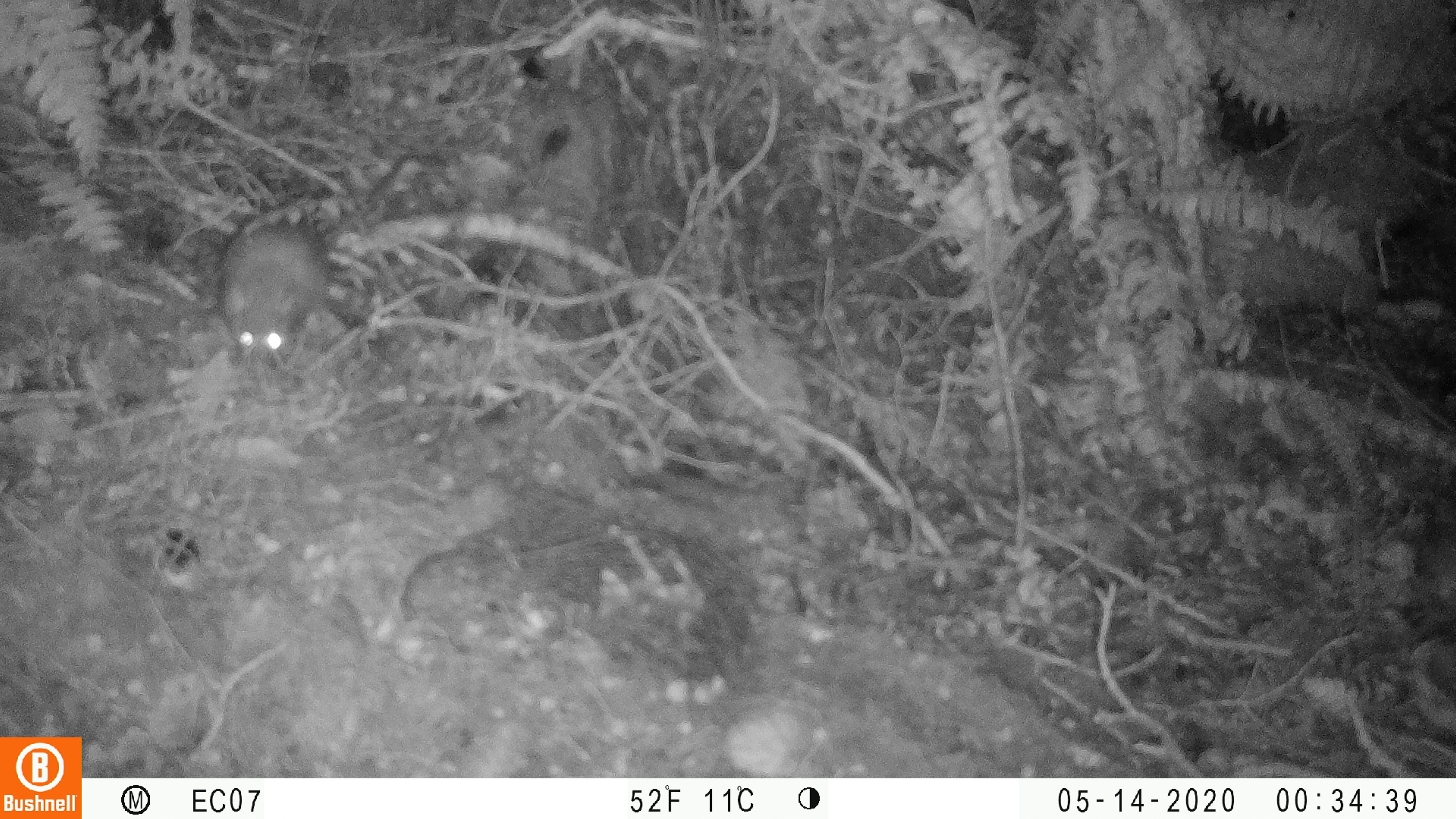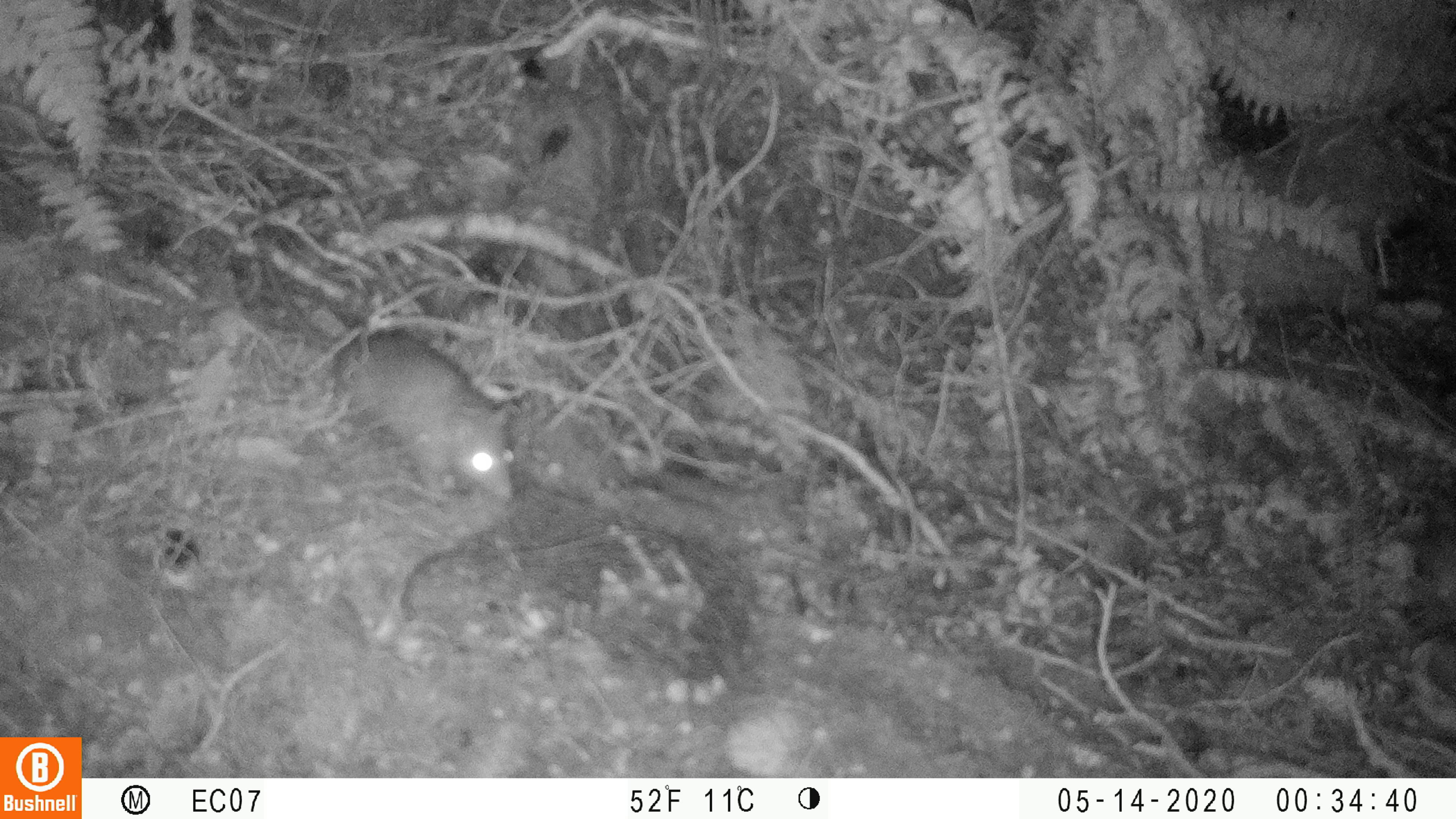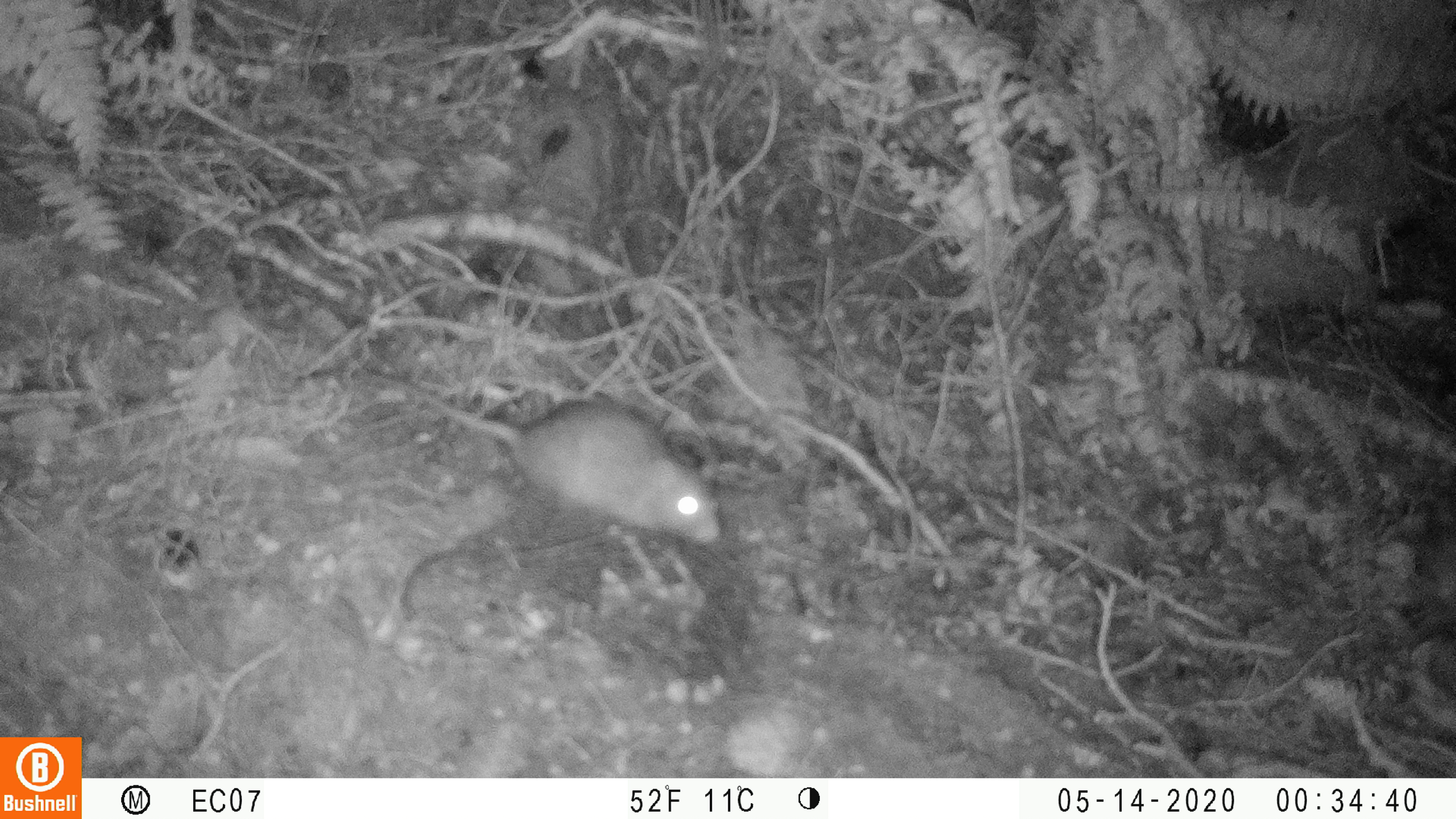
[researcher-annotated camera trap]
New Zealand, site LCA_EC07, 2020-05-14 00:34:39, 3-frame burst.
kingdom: Animalia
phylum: Chordata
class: Mammalia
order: Rodentia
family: Muridae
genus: Rattus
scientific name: Rattus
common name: rat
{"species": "rat (Rattus)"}